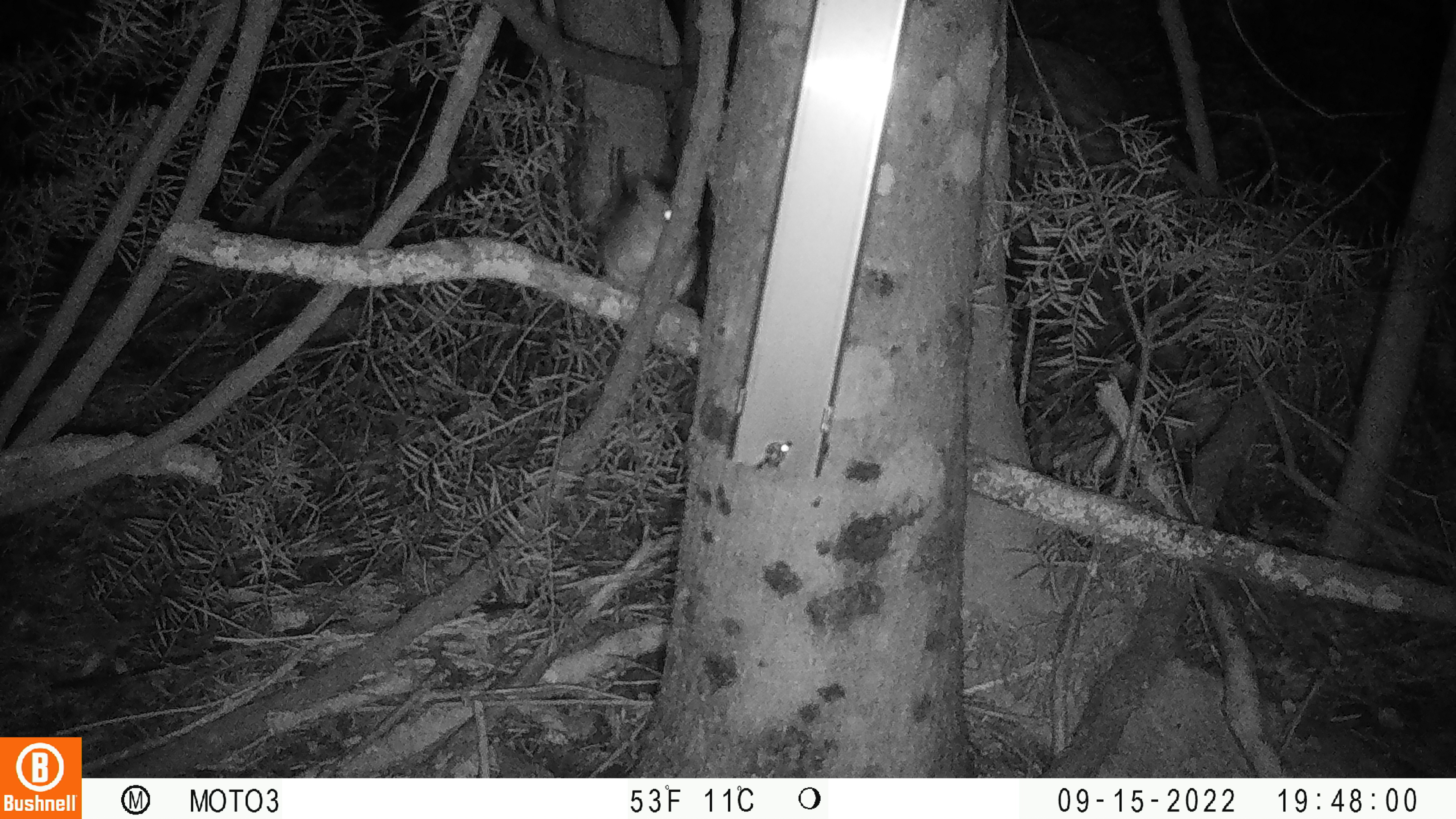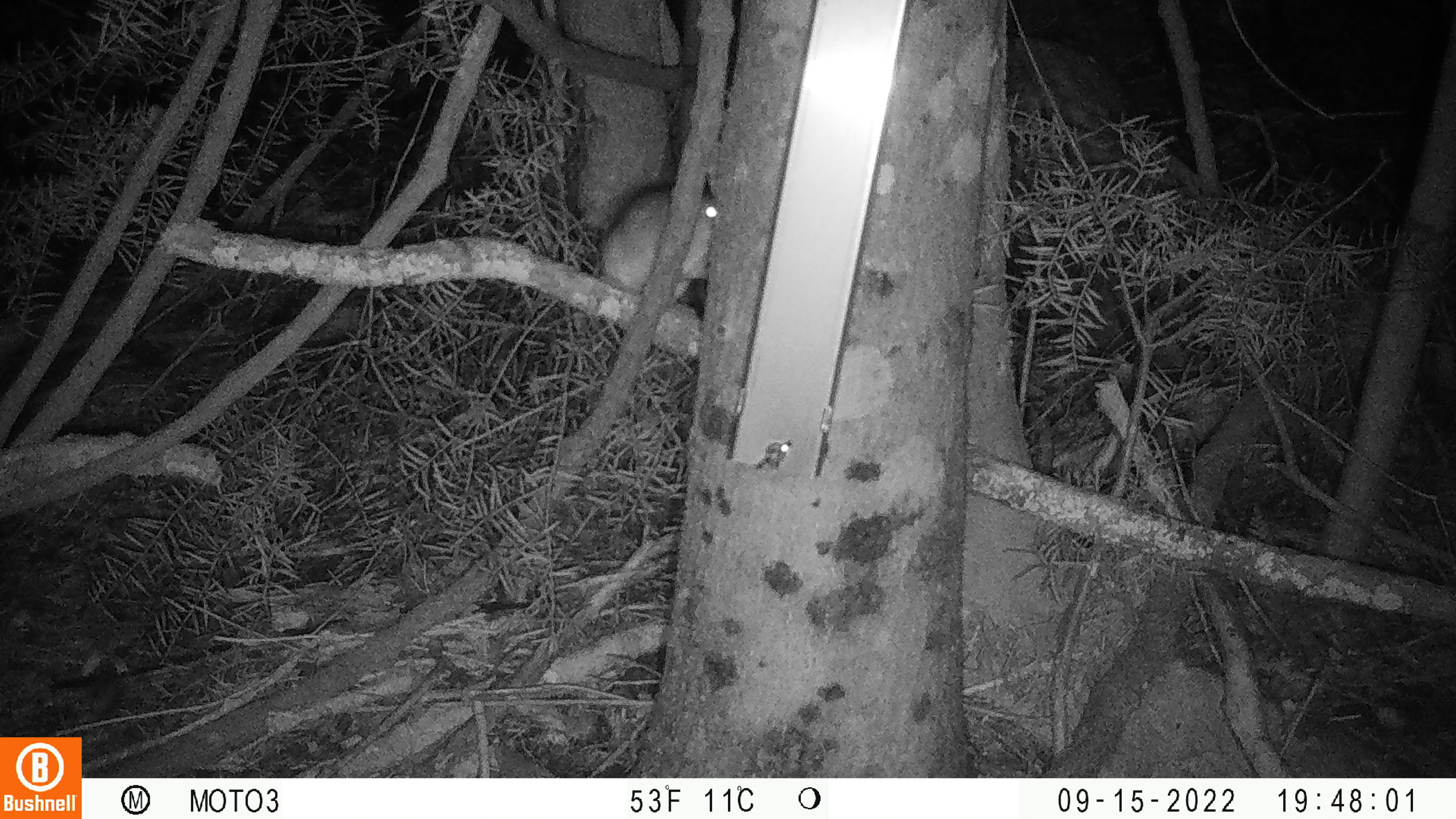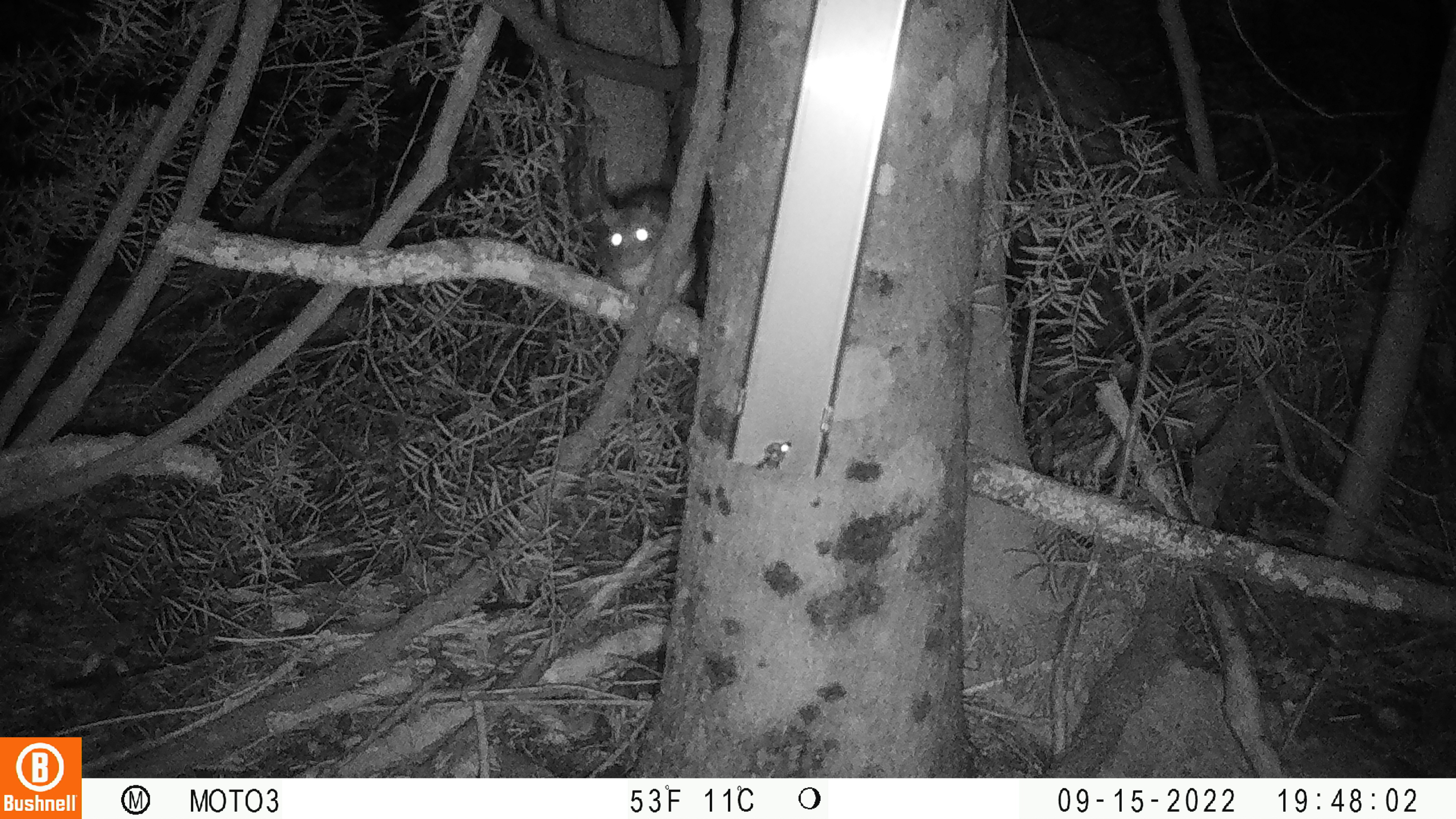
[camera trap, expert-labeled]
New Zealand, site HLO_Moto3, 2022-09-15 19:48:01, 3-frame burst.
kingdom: Animalia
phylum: Chordata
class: Mammalia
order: Rodentia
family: Muridae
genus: Rattus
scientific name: Rattus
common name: rat